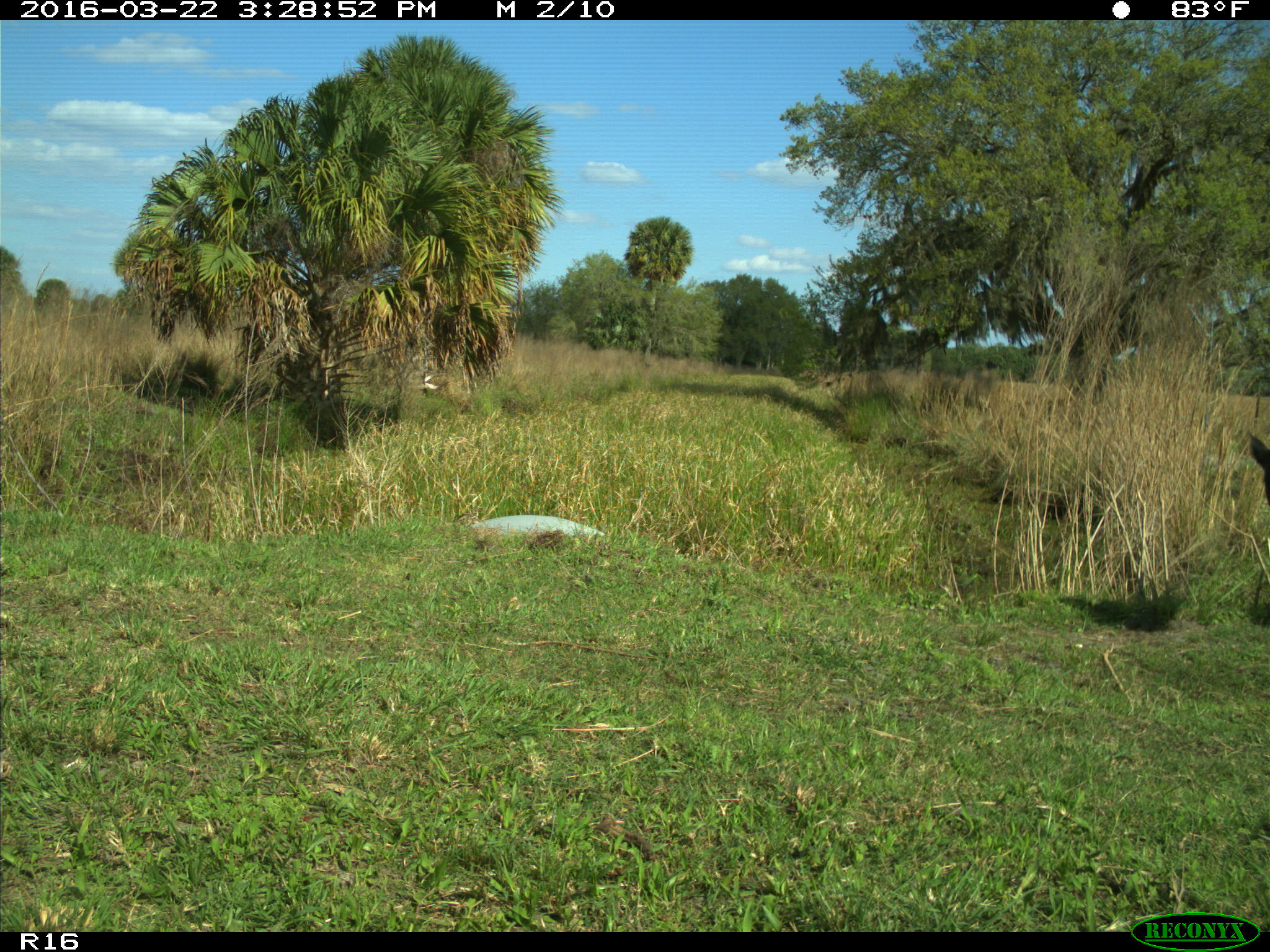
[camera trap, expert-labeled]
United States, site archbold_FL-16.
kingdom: Animalia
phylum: Chordata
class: Mammalia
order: Artiodactyla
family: Bovidae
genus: Bos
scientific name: Bos taurus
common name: domestic cow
Bos taurus (domestic cow).